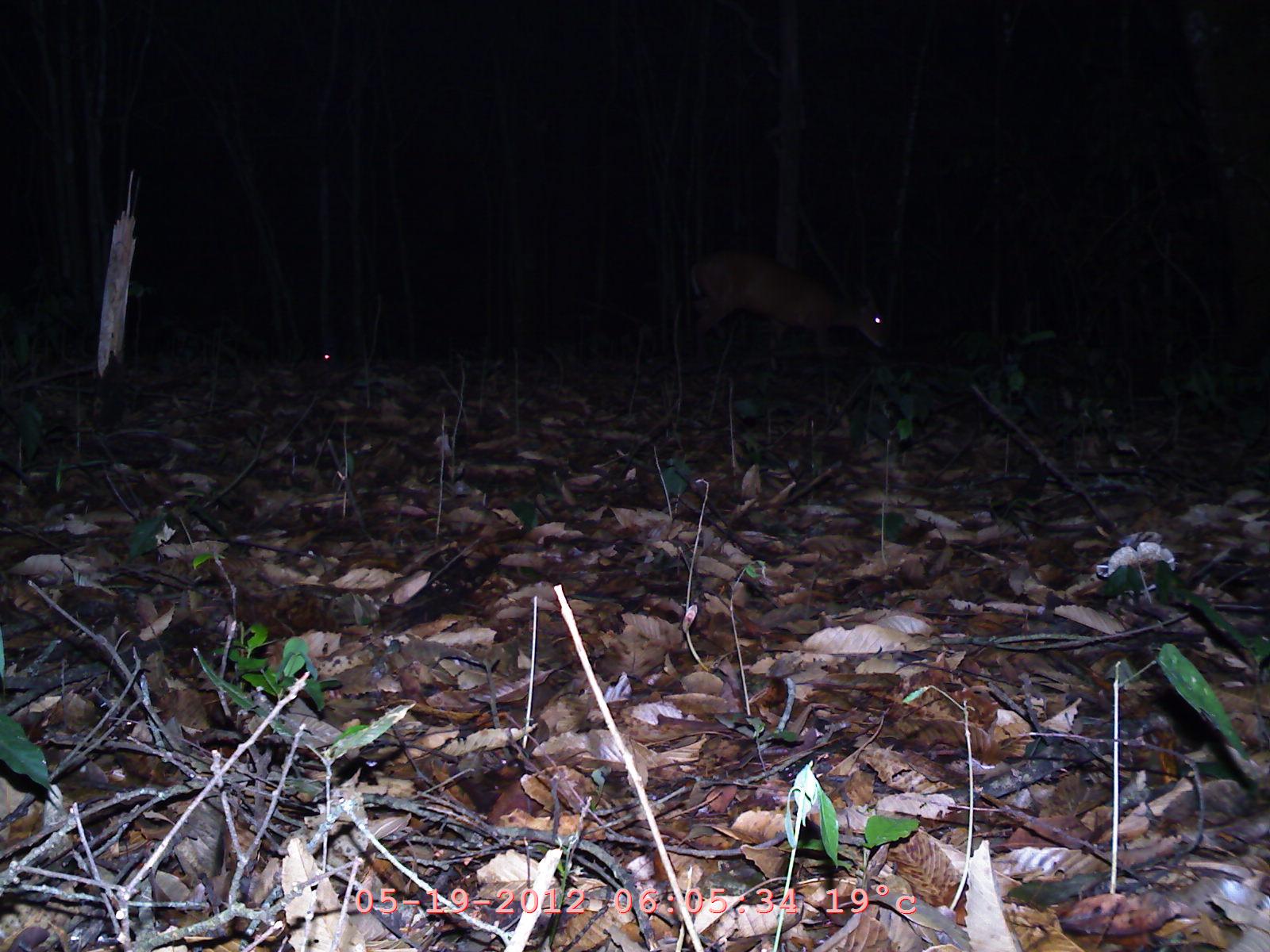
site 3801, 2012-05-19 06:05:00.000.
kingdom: Animalia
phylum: Chordata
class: Mammalia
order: Artiodactyla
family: Cervidae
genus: Muntiacus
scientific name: Muntiacus muntjak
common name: southern red muntjac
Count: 1.